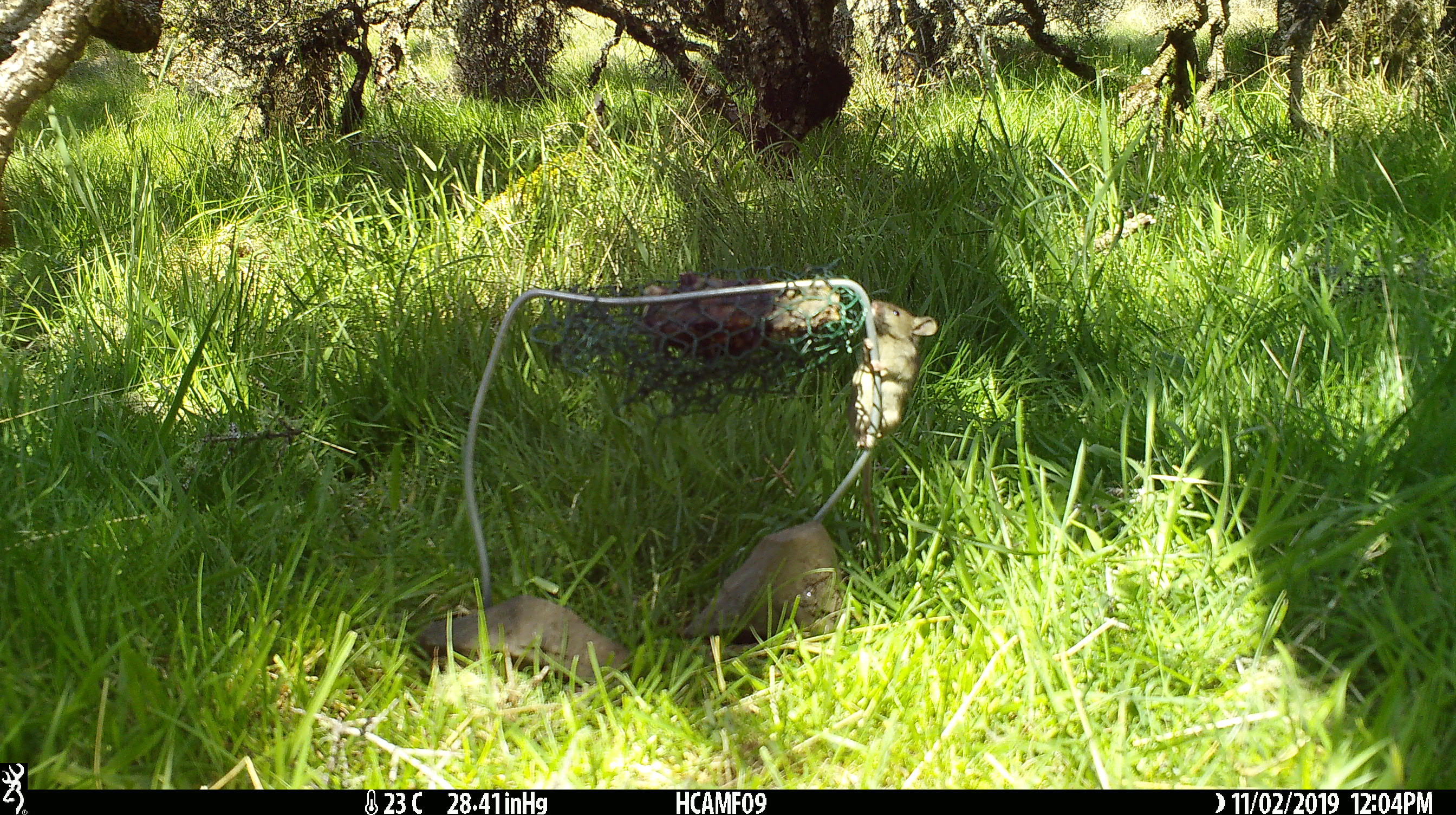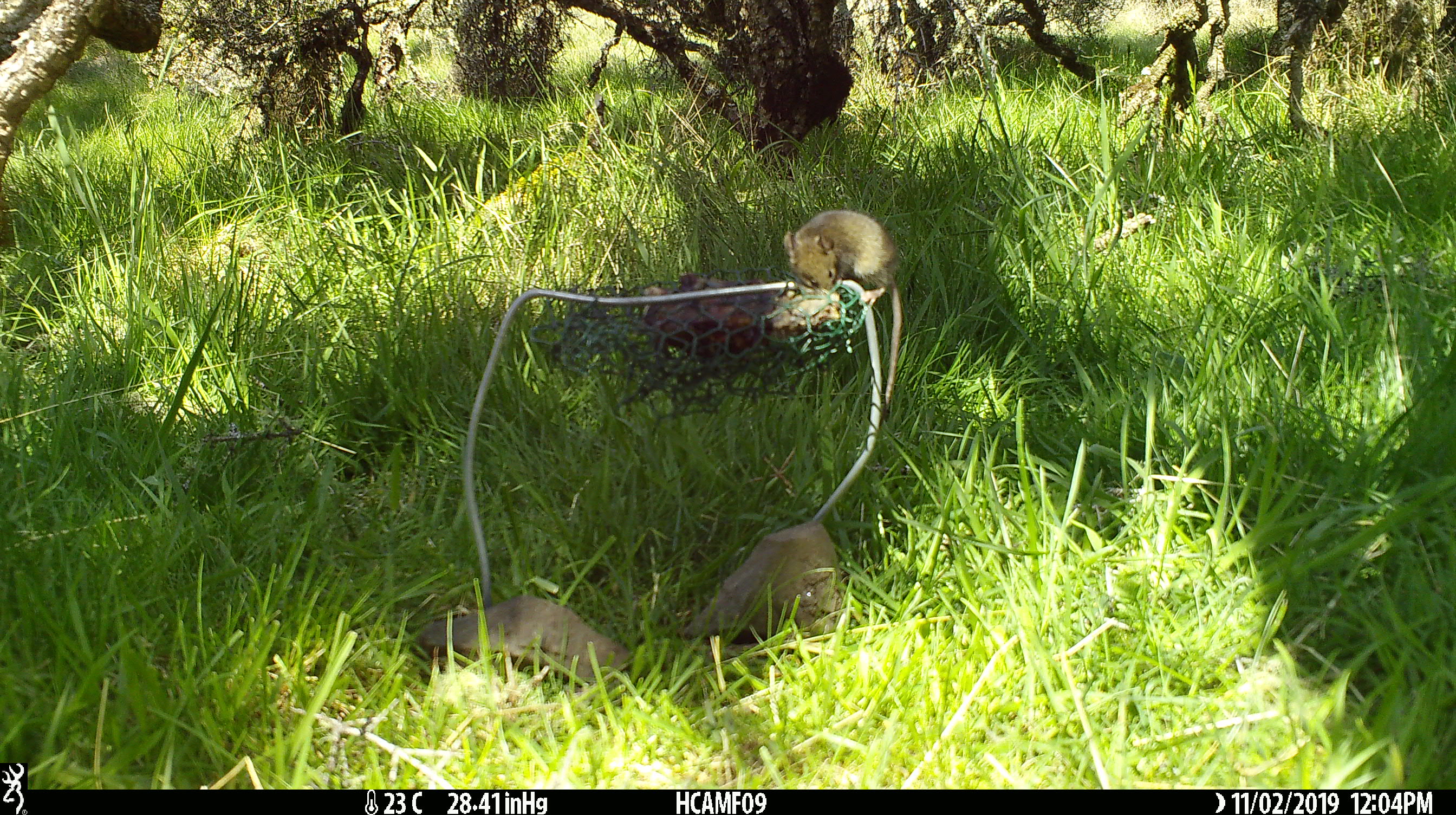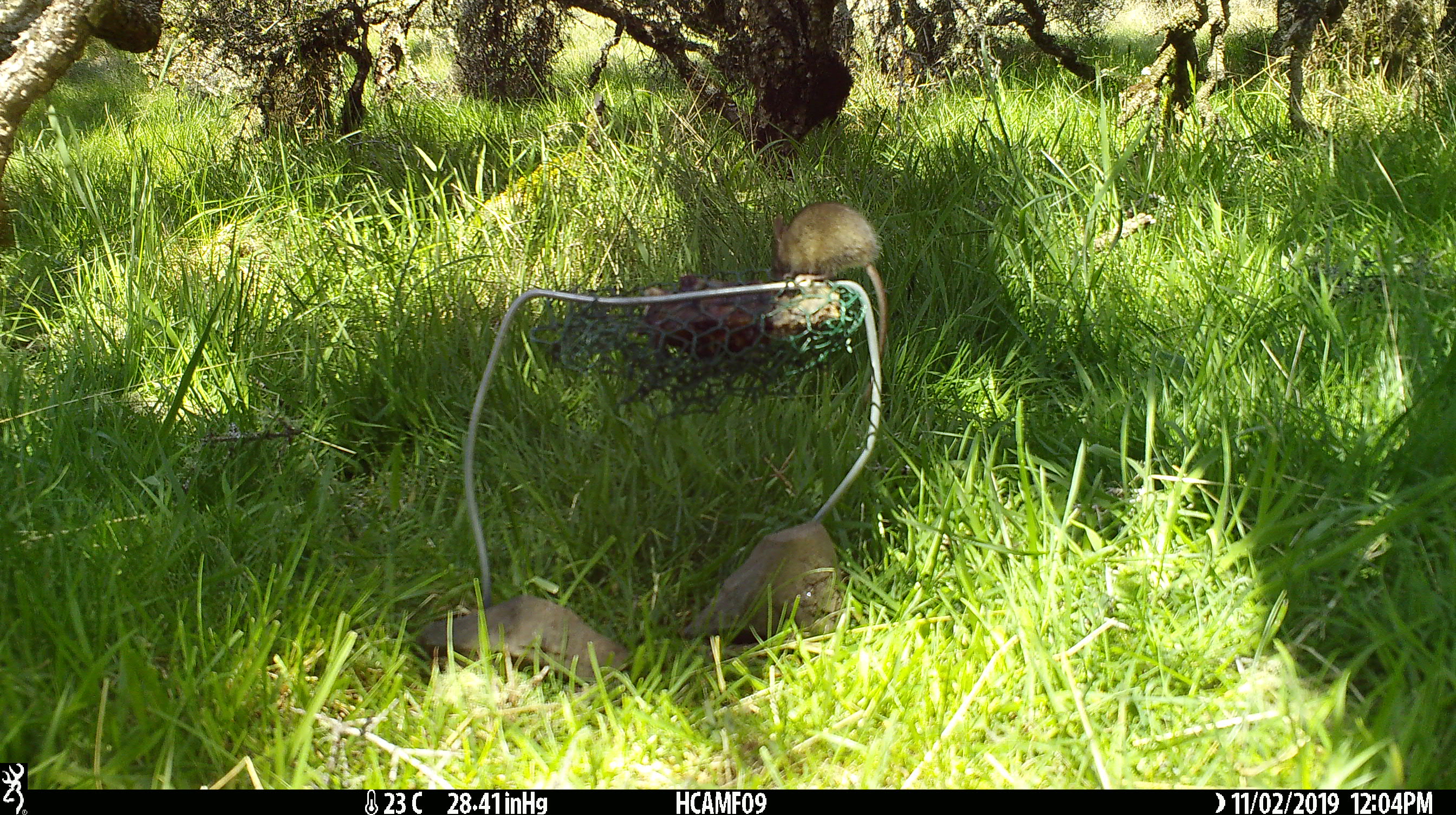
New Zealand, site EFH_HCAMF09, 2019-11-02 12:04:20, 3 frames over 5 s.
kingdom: Animalia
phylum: Chordata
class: Mammalia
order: Rodentia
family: Muridae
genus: Mus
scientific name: Mus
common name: mouse